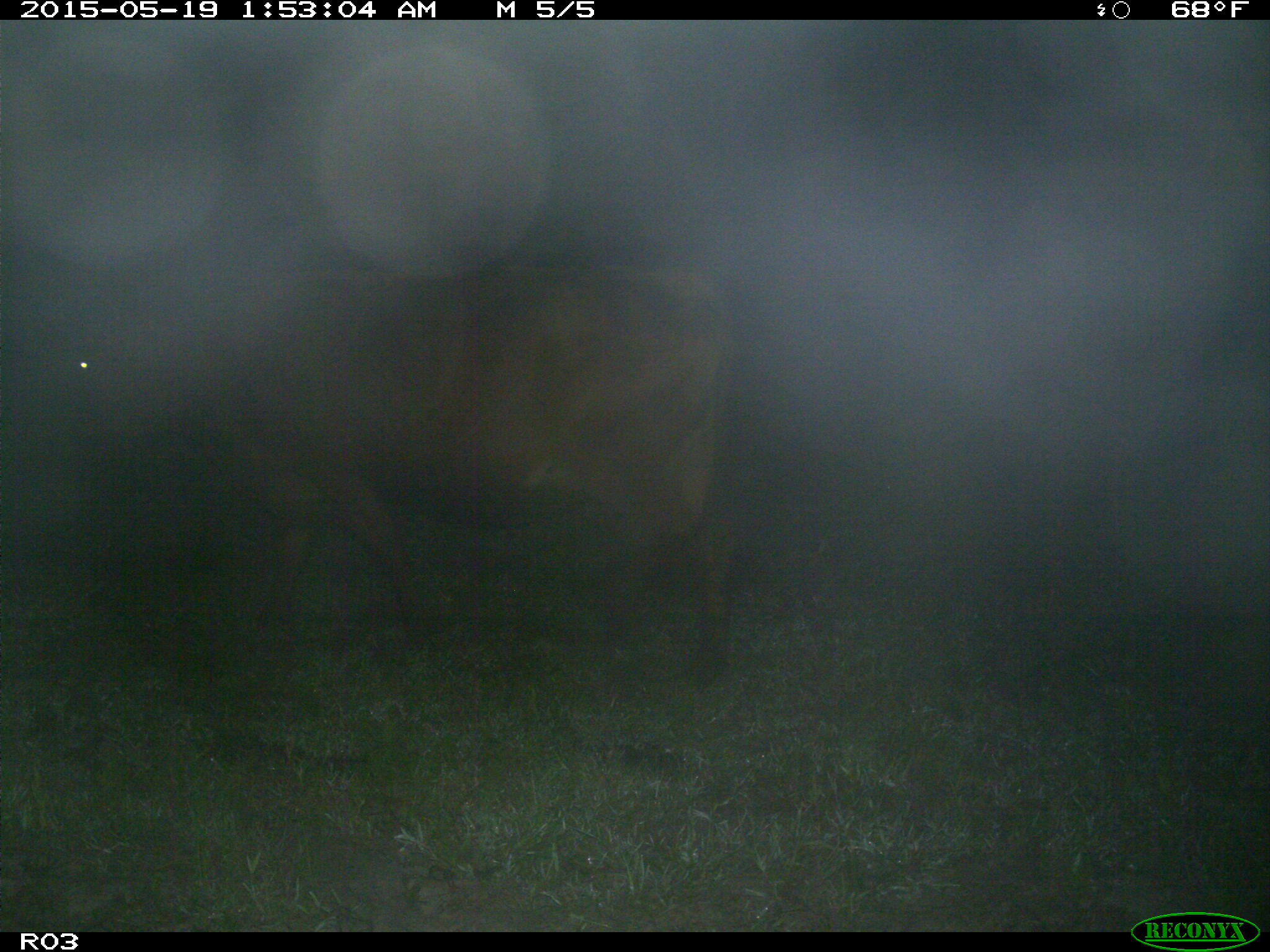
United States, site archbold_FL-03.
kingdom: Animalia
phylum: Chordata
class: Mammalia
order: Artiodactyla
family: Bovidae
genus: Bos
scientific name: Bos taurus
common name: domestic cow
Bos taurus (domestic cow).